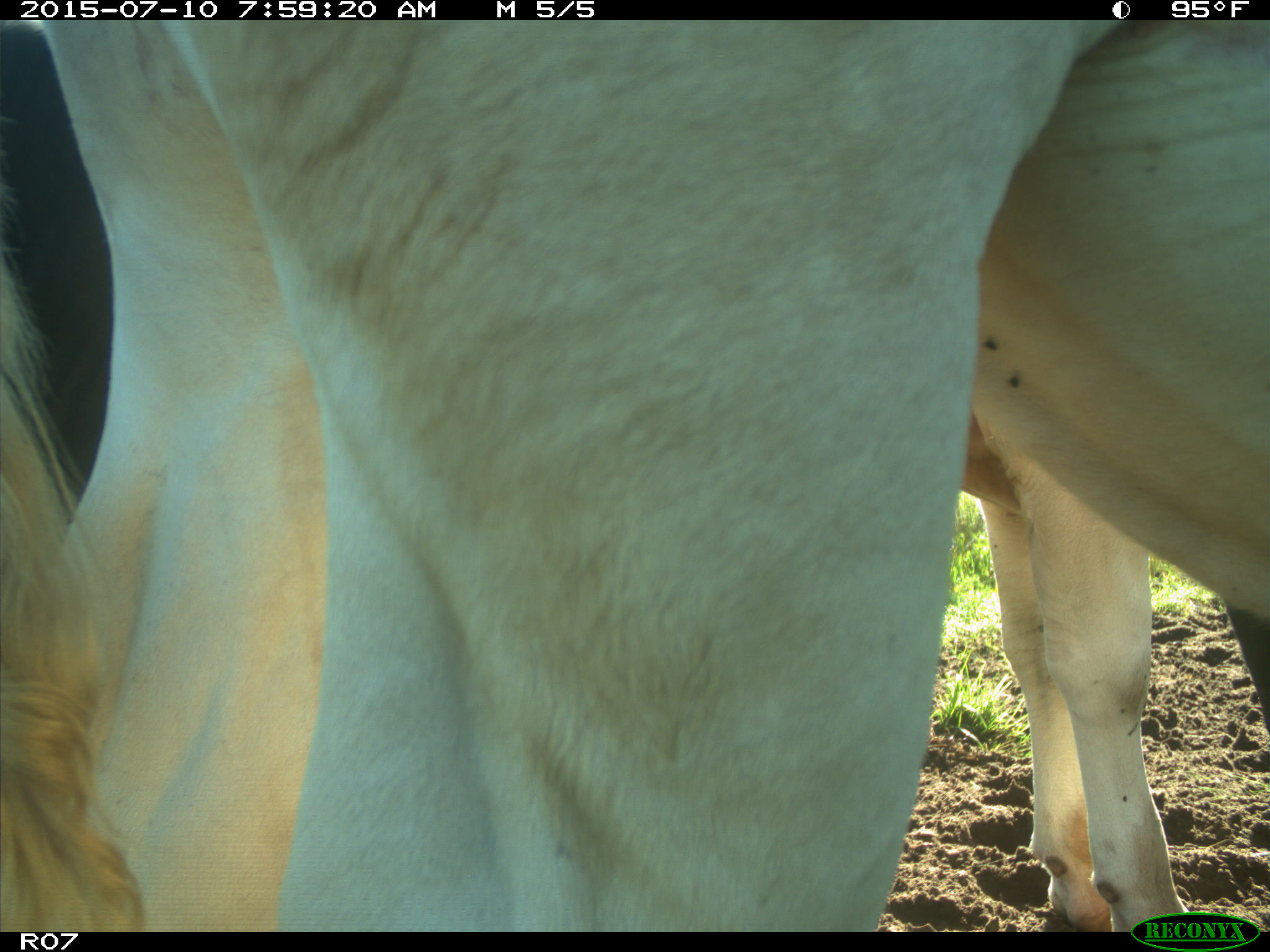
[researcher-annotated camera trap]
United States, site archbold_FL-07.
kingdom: Animalia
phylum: Chordata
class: Mammalia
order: Artiodactyla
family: Bovidae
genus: Bos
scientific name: Bos taurus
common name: domestic cow